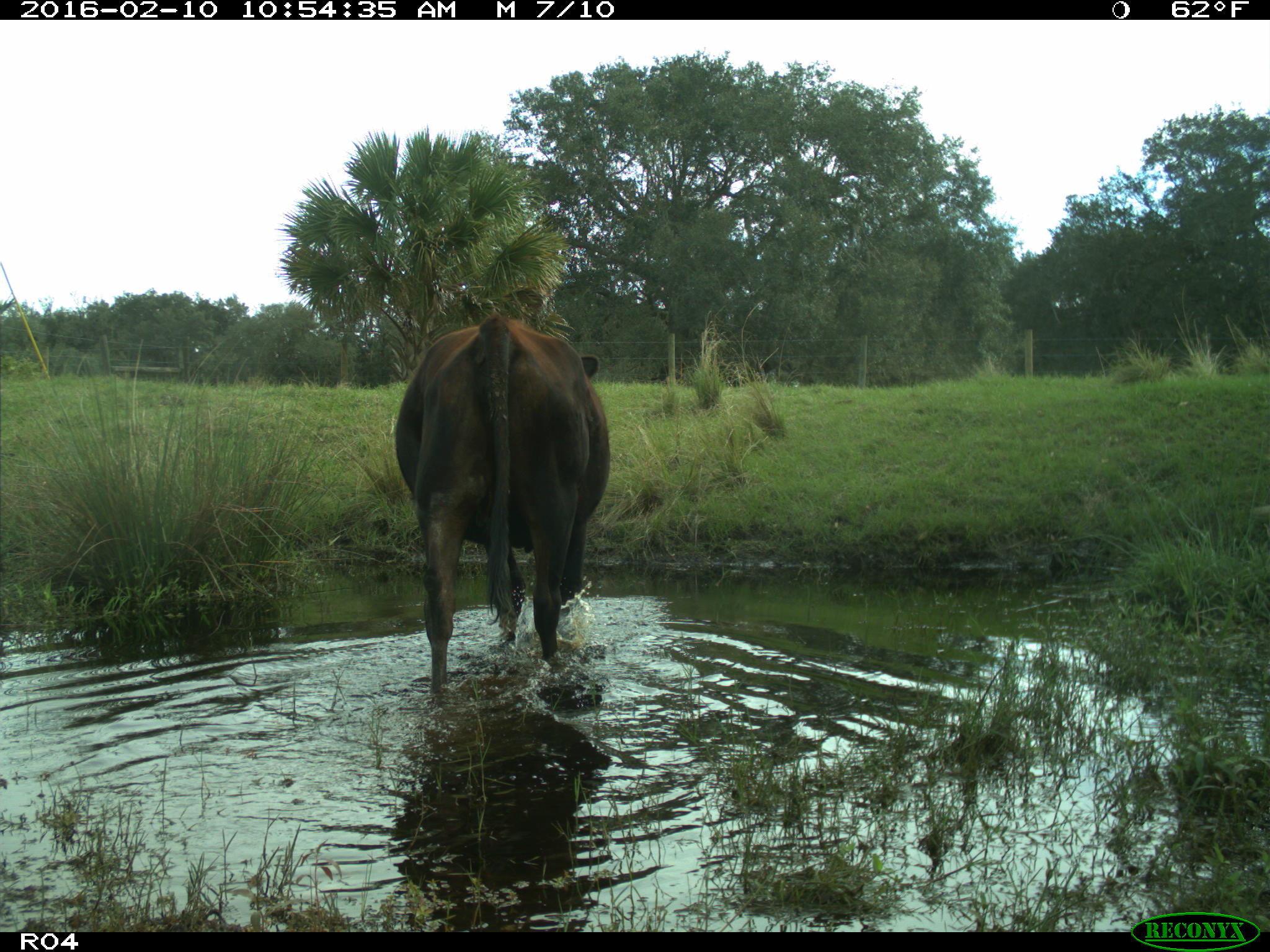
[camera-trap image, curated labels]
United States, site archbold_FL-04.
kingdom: Animalia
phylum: Chordata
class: Mammalia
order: Artiodactyla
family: Bovidae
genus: Bos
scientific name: Bos taurus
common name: domestic cow